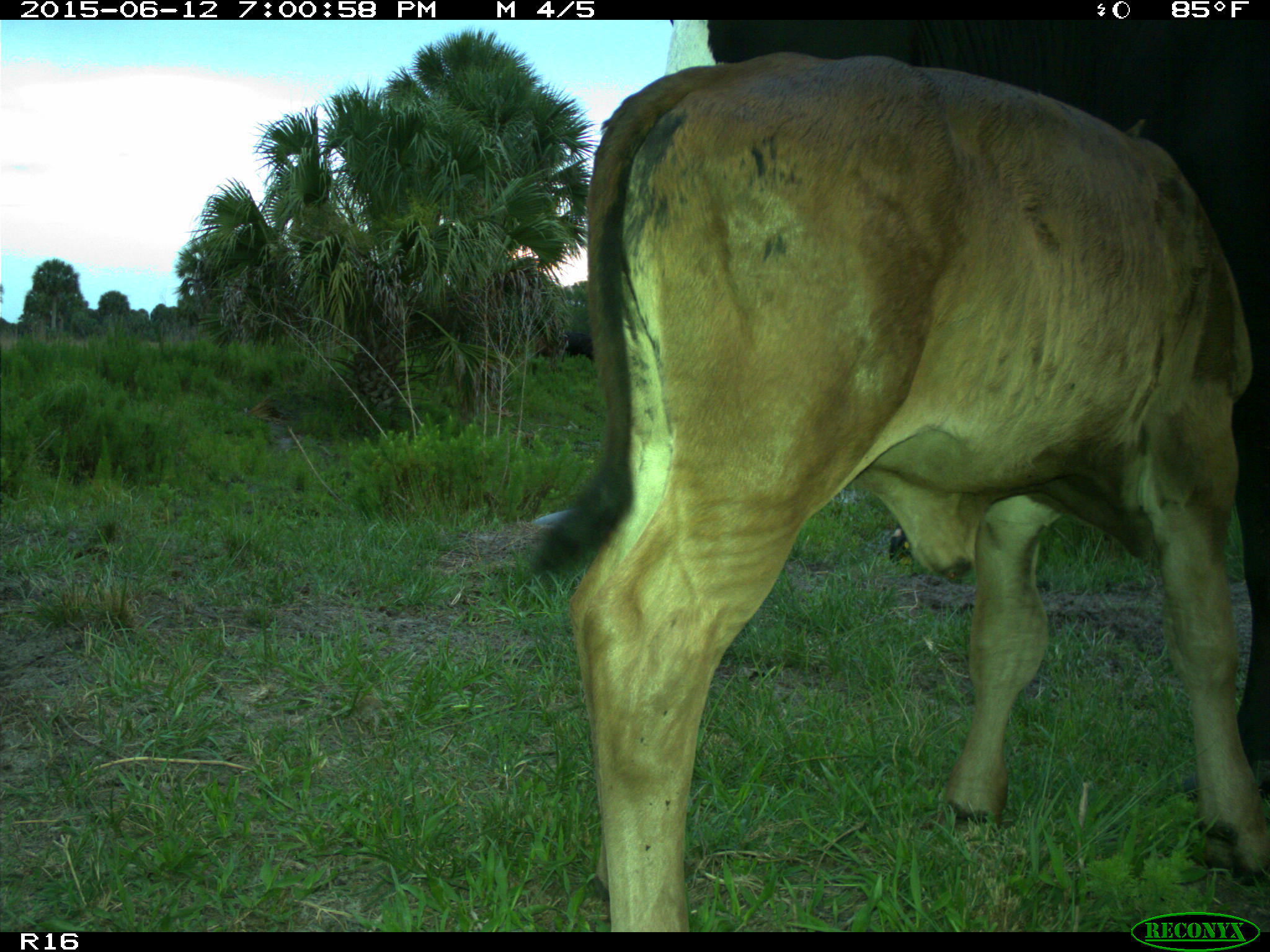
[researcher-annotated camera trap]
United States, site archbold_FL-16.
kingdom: Animalia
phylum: Chordata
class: Mammalia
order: Artiodactyla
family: Bovidae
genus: Bos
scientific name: Bos taurus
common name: domestic cow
Bos taurus (domestic cow).